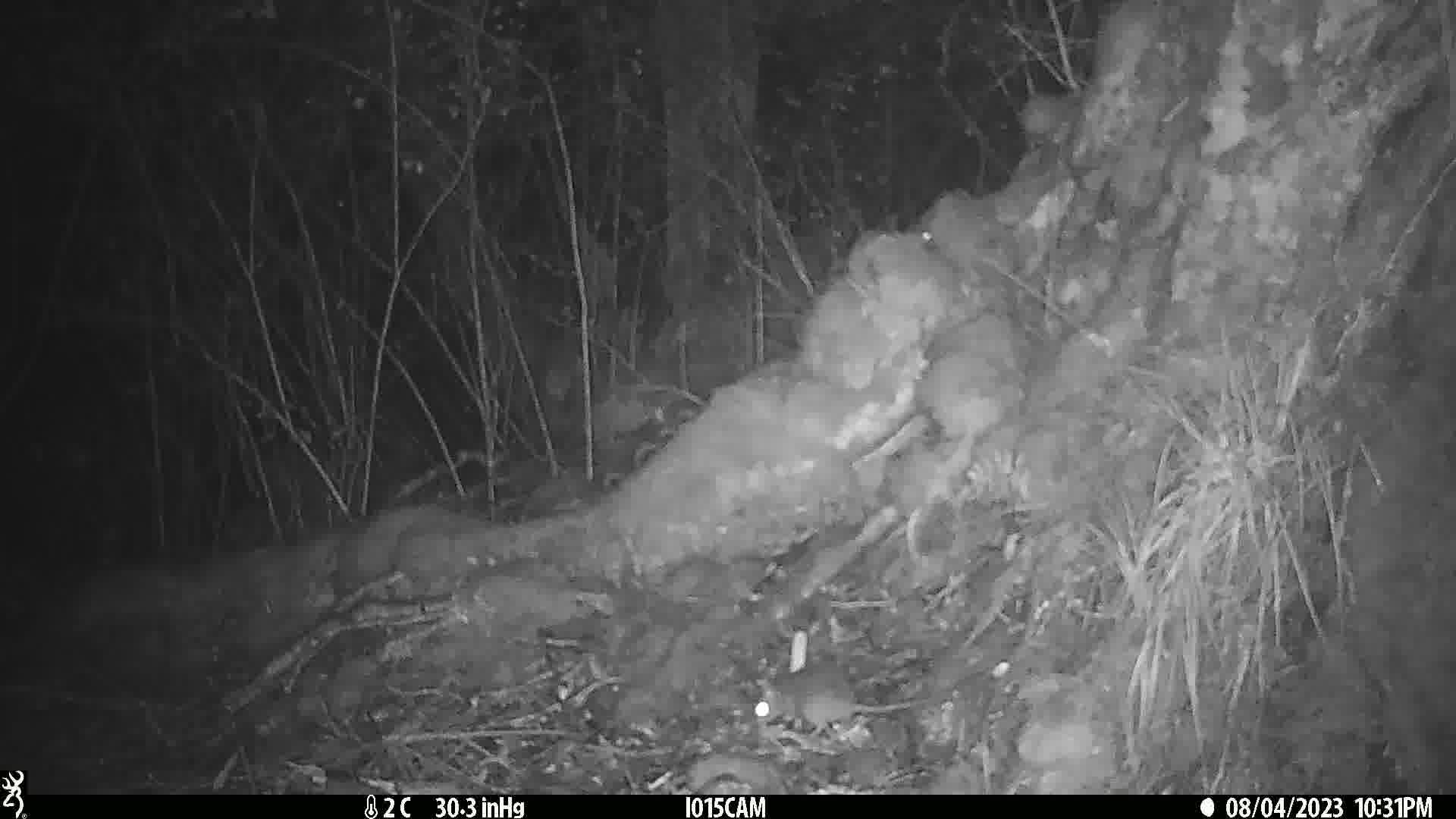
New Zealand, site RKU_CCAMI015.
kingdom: Animalia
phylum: Chordata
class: Mammalia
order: Rodentia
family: Muridae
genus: Rattus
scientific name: Rattus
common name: rat